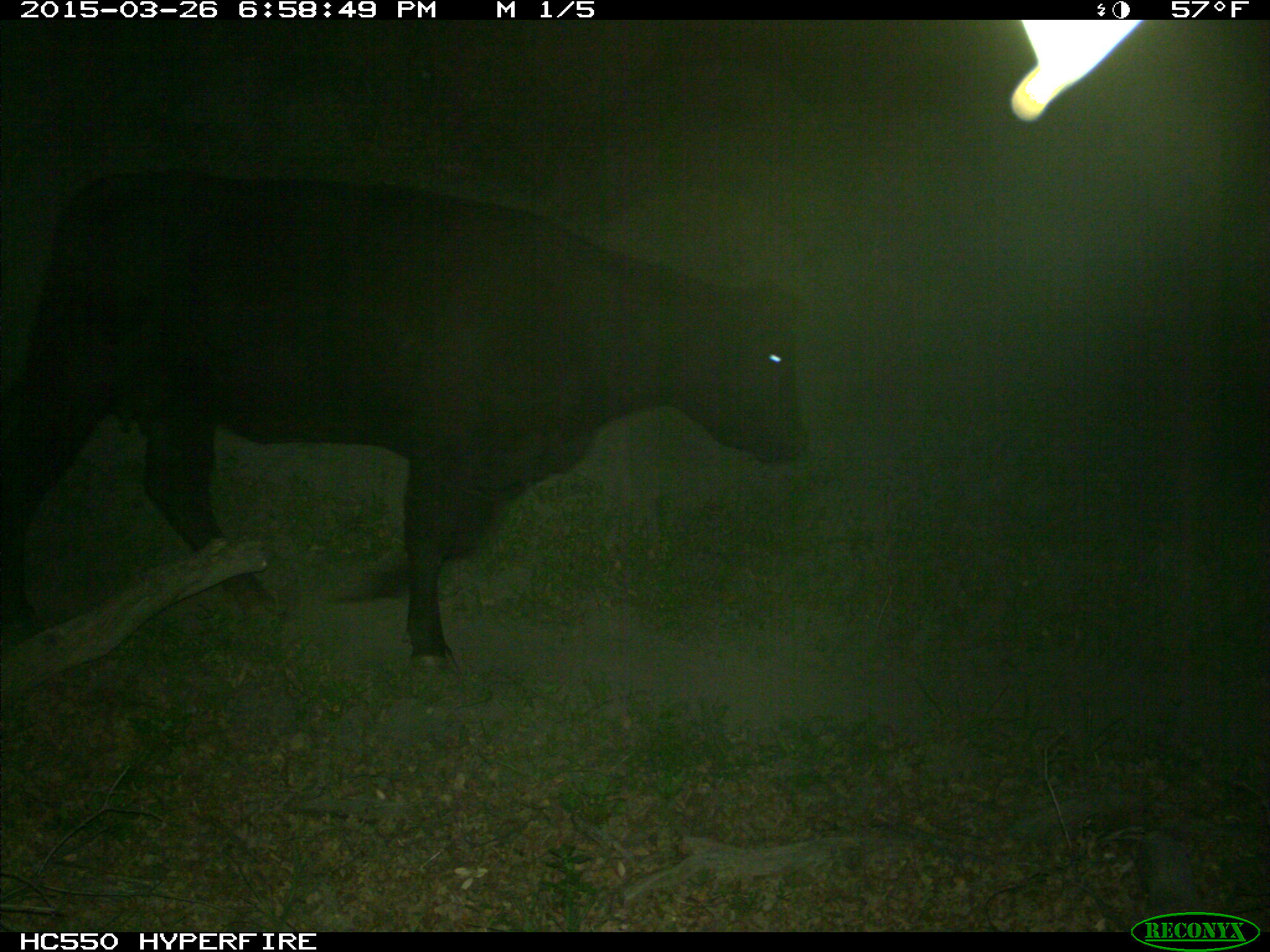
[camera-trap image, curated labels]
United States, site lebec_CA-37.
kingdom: Animalia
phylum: Chordata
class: Mammalia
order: Artiodactyla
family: Bovidae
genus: Bos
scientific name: Bos taurus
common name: domestic cow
Bos taurus (domestic cow).